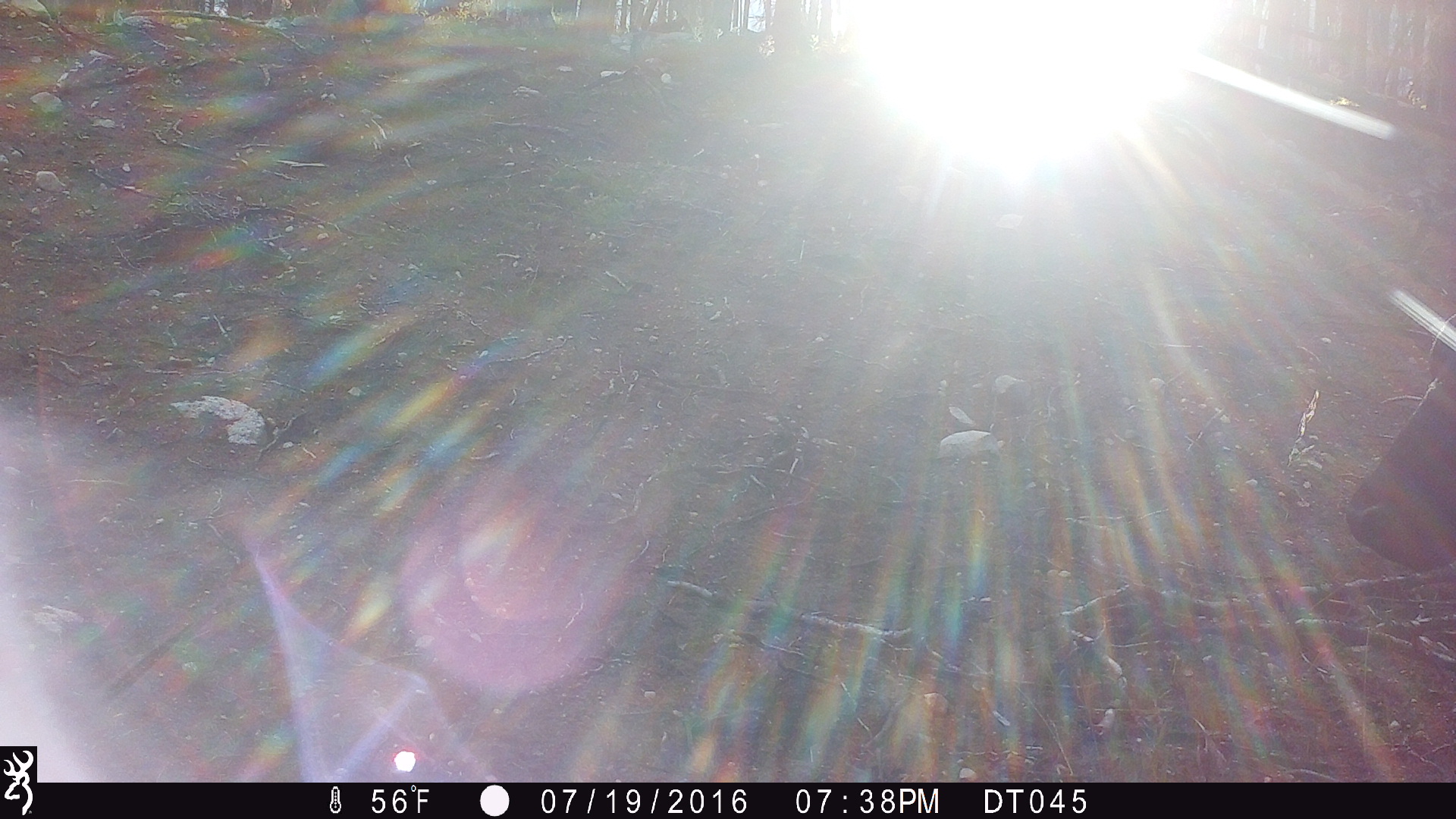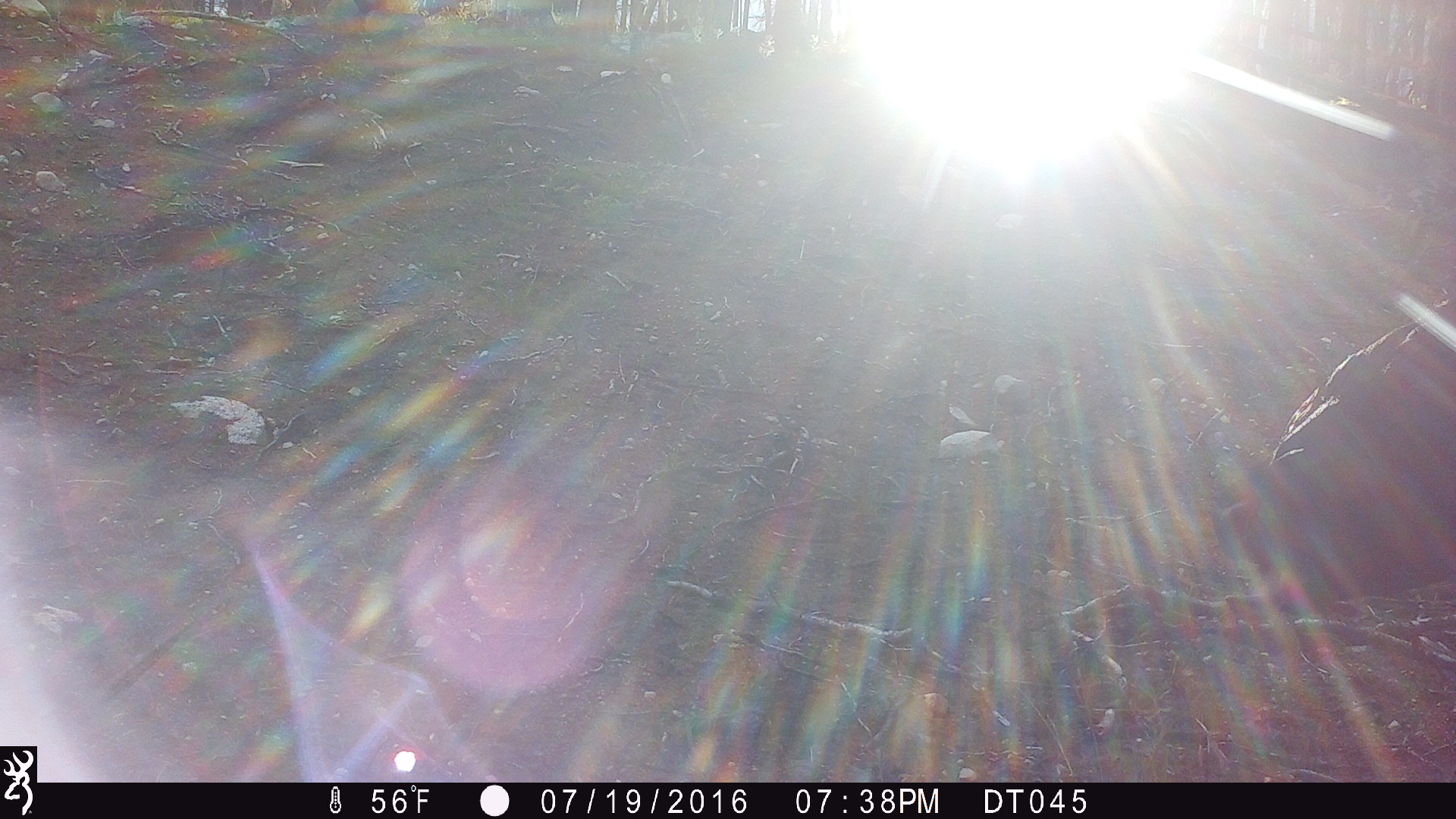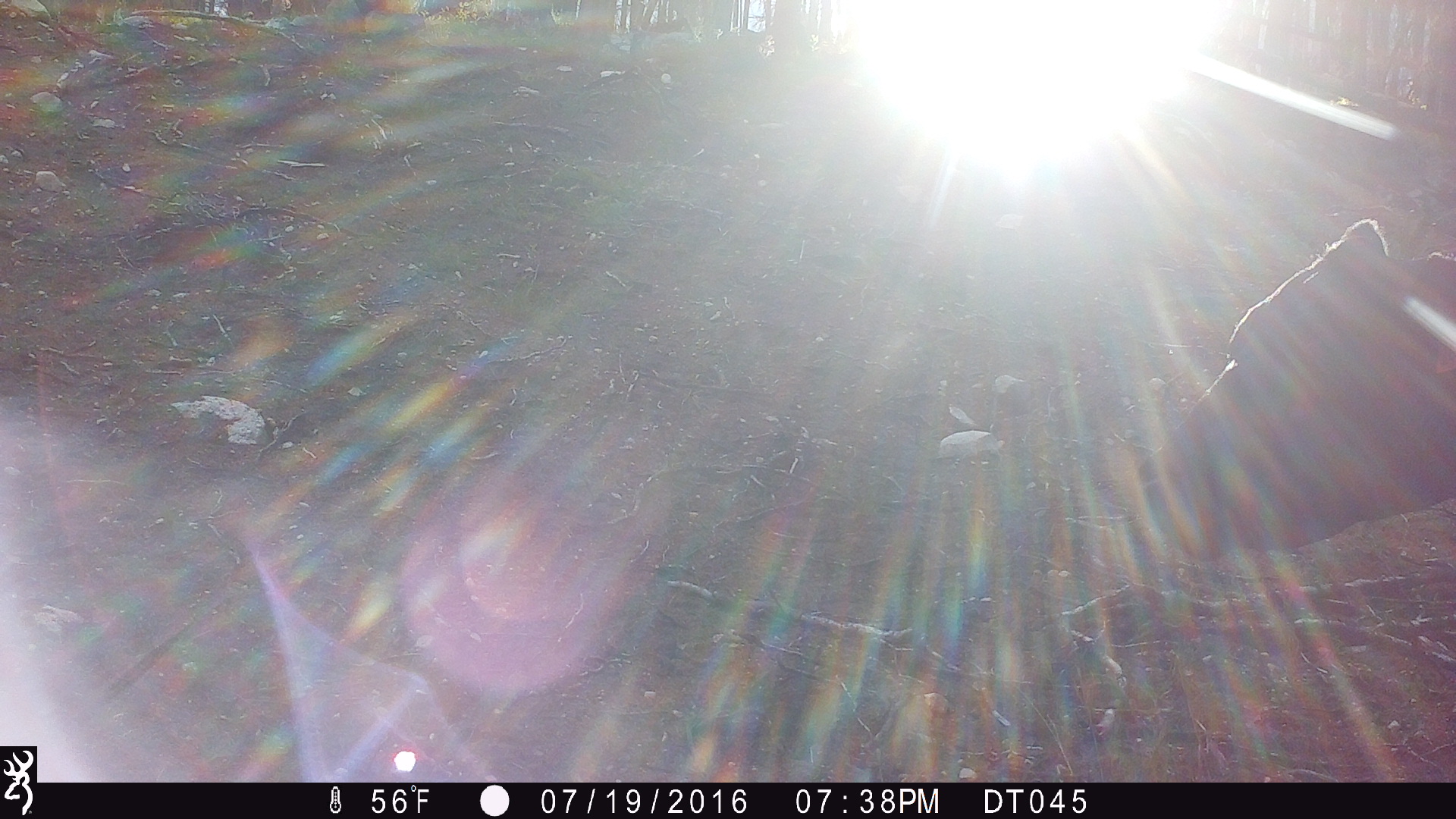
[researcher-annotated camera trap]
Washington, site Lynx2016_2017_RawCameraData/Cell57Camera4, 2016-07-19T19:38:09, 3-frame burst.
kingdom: Animalia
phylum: Chordata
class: Mammalia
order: Artiodactyla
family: Bovidae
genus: Bos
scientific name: Bos taurus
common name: domestic cattle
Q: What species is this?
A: Domestic cattle (Bos taurus).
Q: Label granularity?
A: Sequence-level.